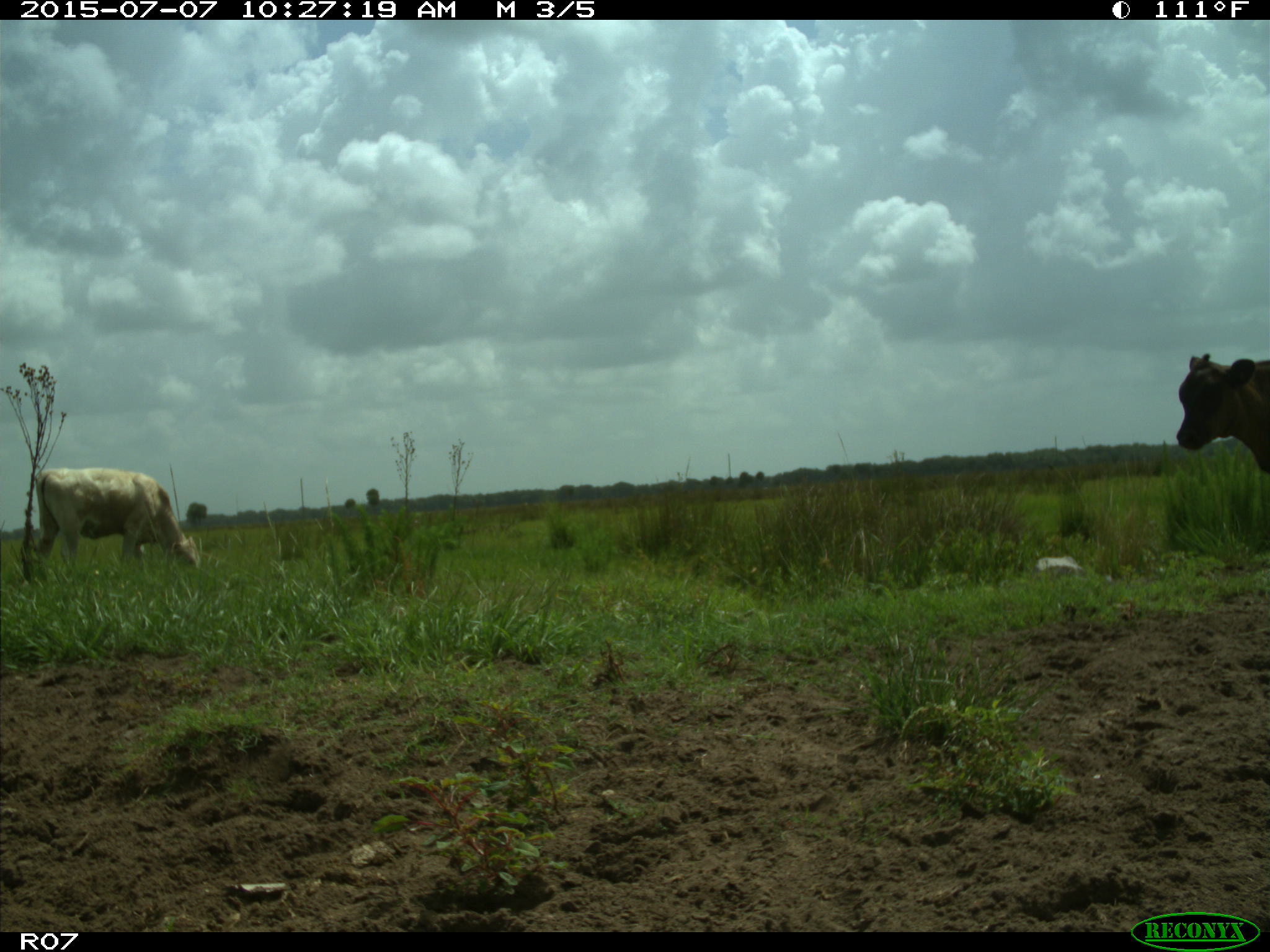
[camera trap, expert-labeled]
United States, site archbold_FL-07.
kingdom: Animalia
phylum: Chordata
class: Mammalia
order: Artiodactyla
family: Bovidae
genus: Bos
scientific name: Bos taurus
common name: domestic cow